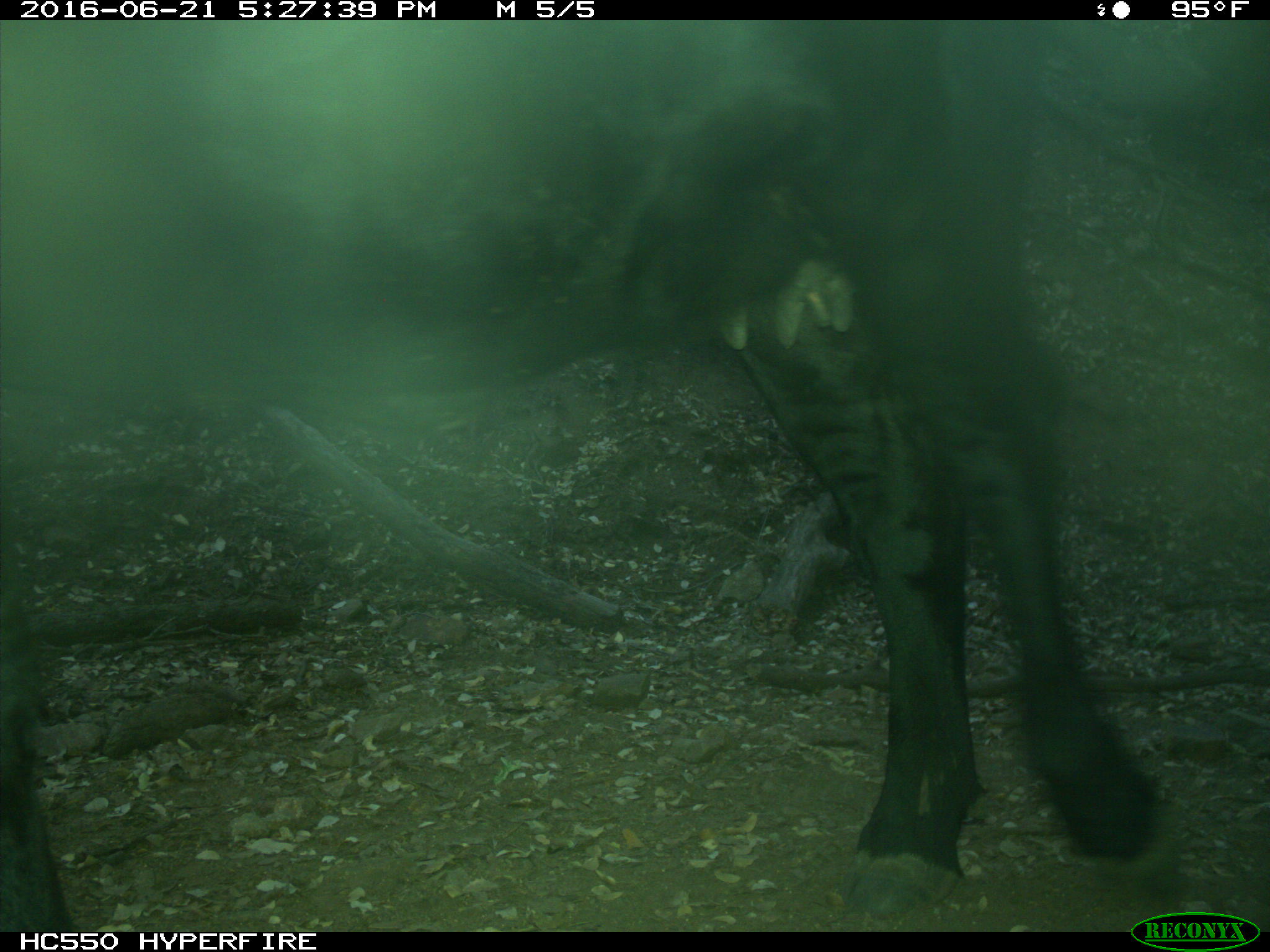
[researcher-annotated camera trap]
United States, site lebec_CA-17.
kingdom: Animalia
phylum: Chordata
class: Mammalia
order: Artiodactyla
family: Bovidae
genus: Bos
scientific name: Bos taurus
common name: domestic cow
Bos taurus (domestic cow).